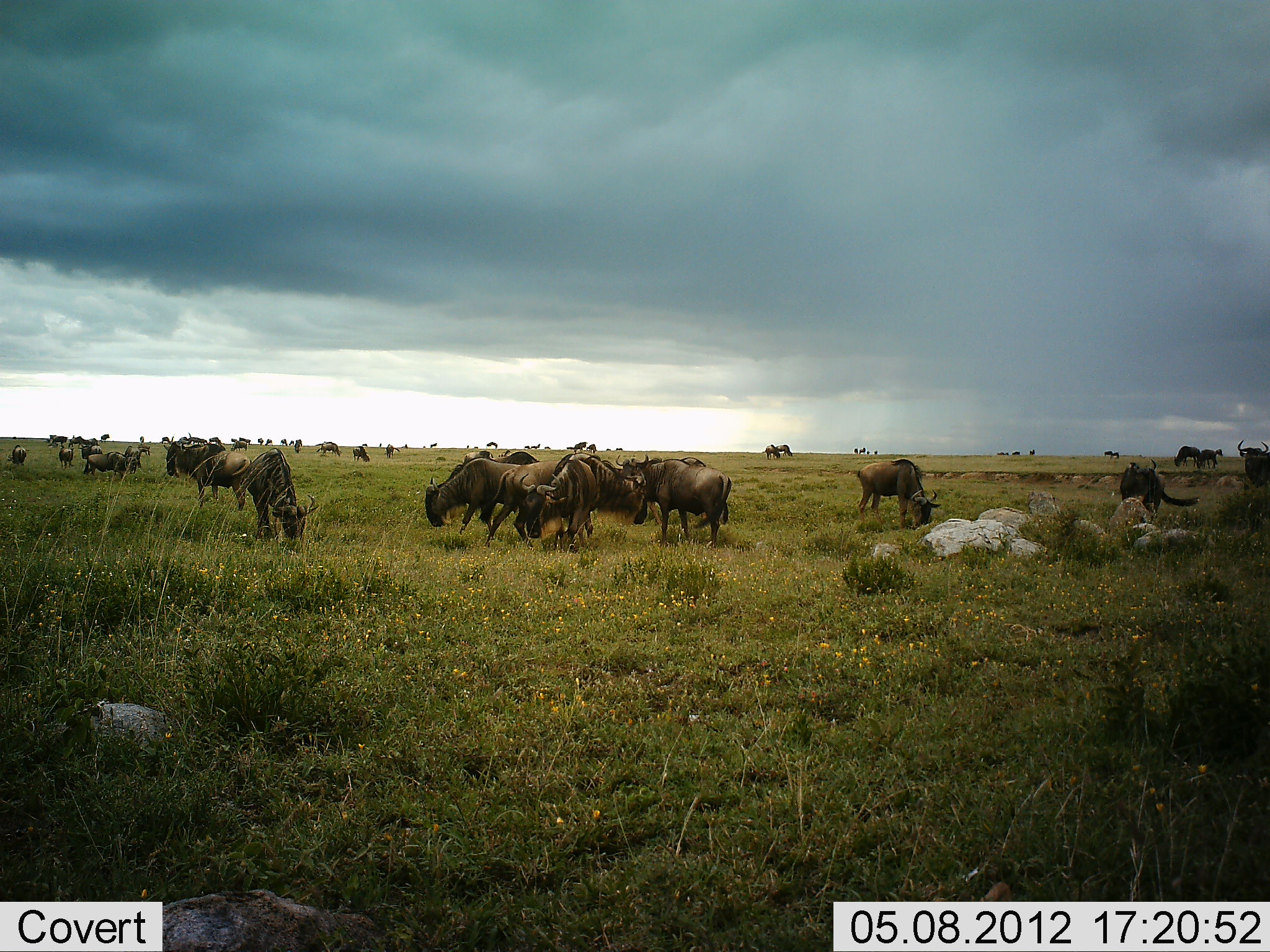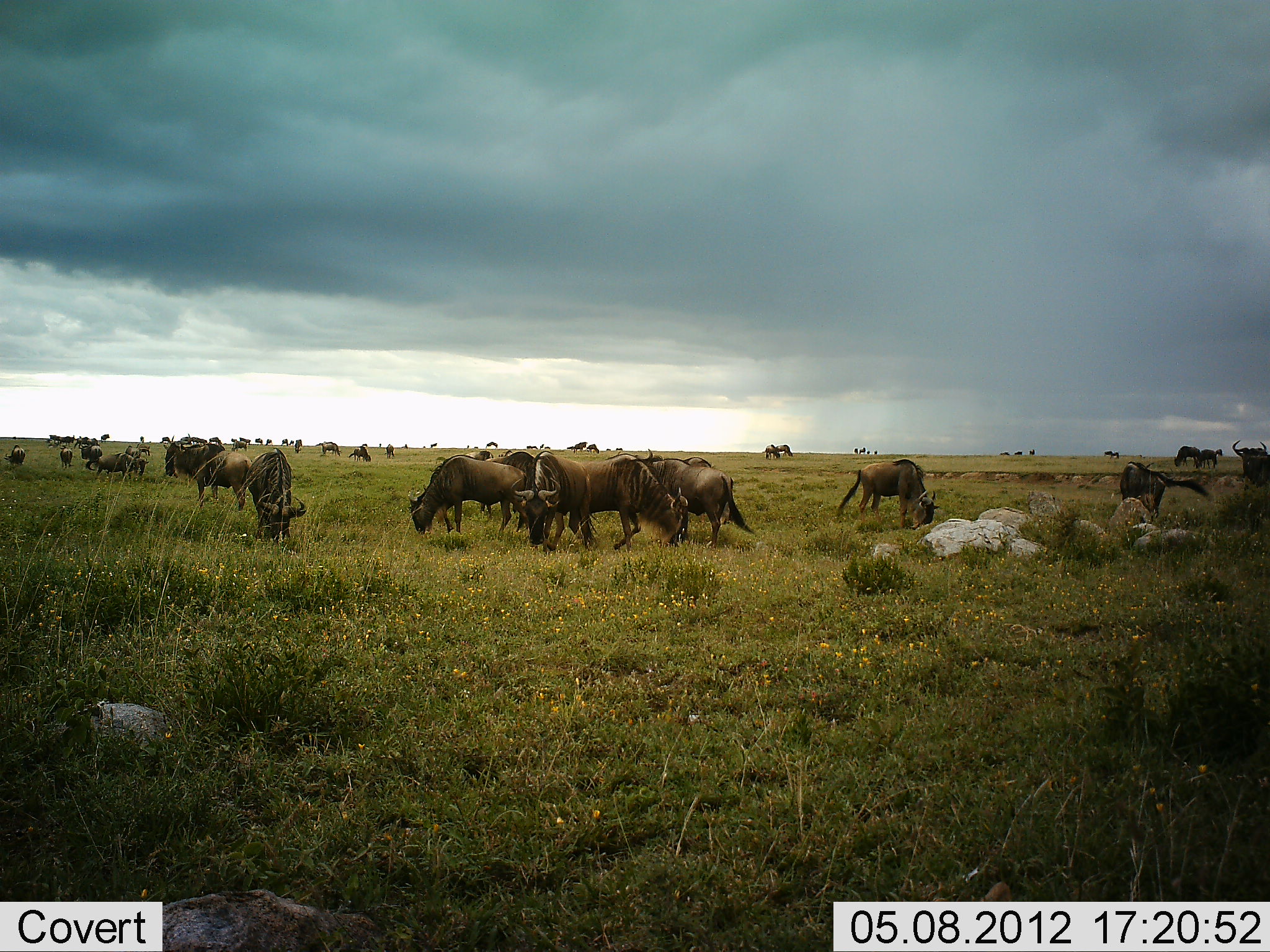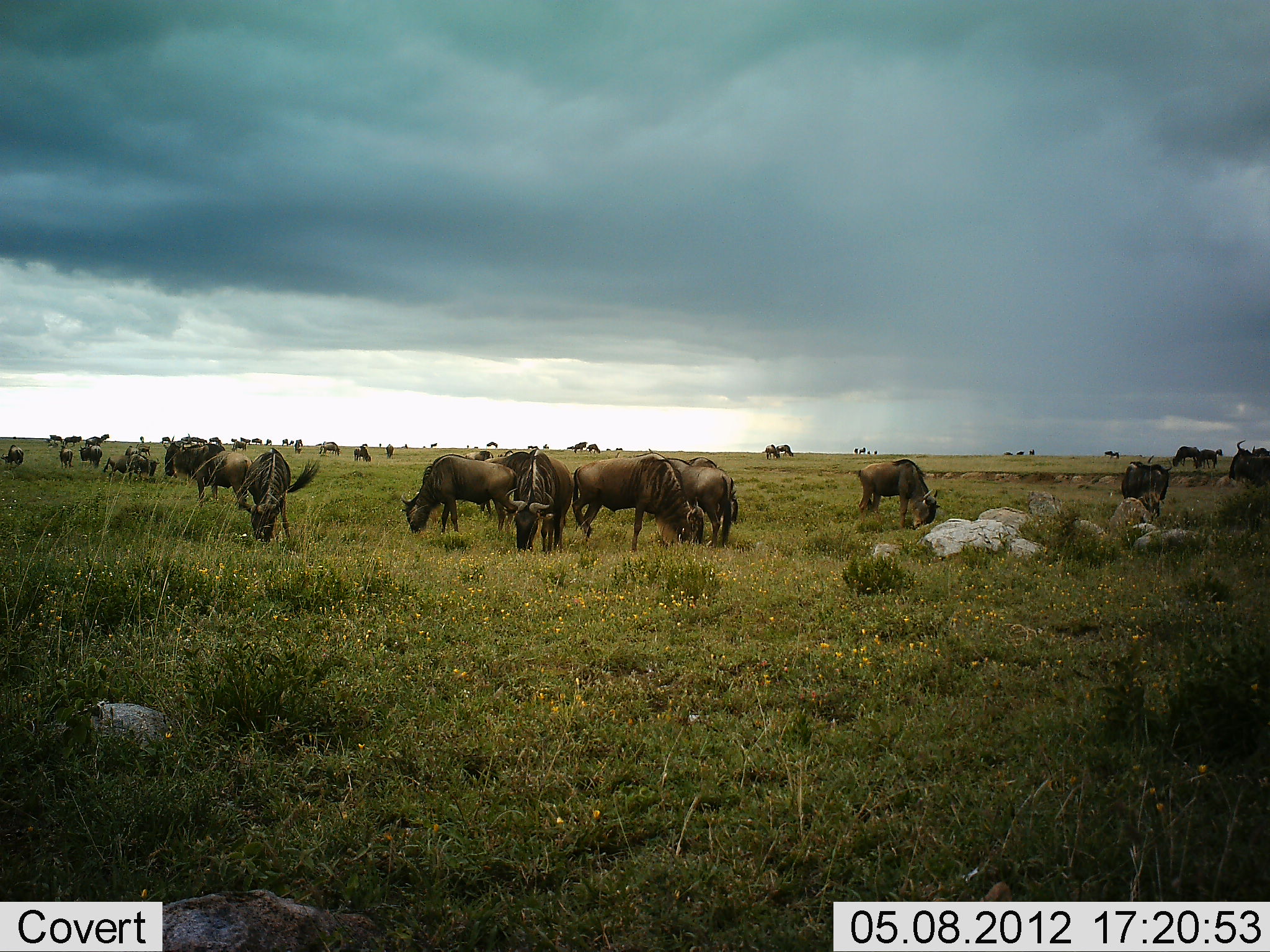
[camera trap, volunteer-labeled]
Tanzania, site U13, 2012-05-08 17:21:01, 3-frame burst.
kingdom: Animalia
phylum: Chordata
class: Mammalia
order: Artiodactyla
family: Bovidae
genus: Connochaetes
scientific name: Connochaetes taurinus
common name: blue wildebeest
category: wildebeest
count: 51+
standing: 70%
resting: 30%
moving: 50%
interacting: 10%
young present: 0%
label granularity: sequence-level